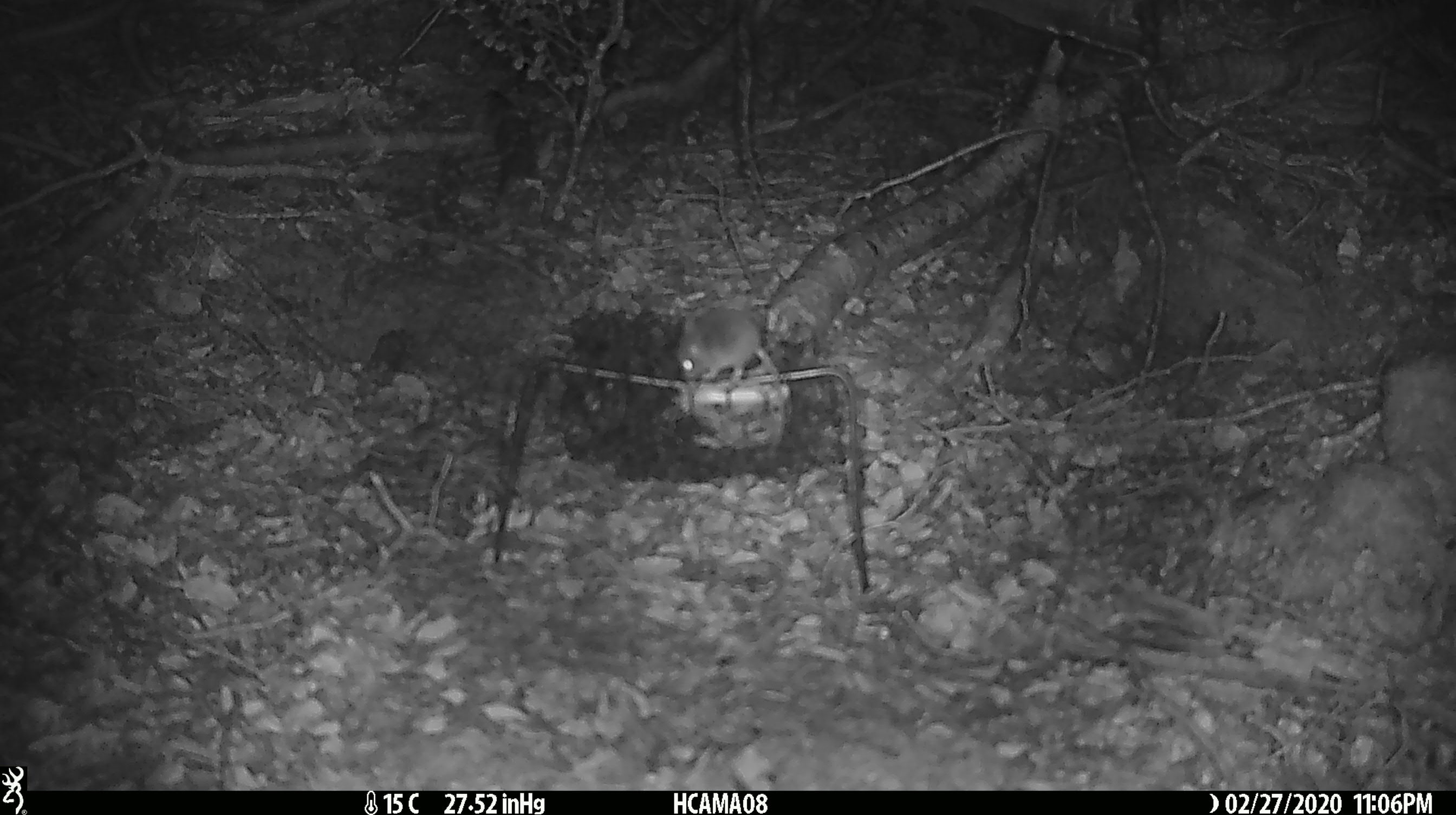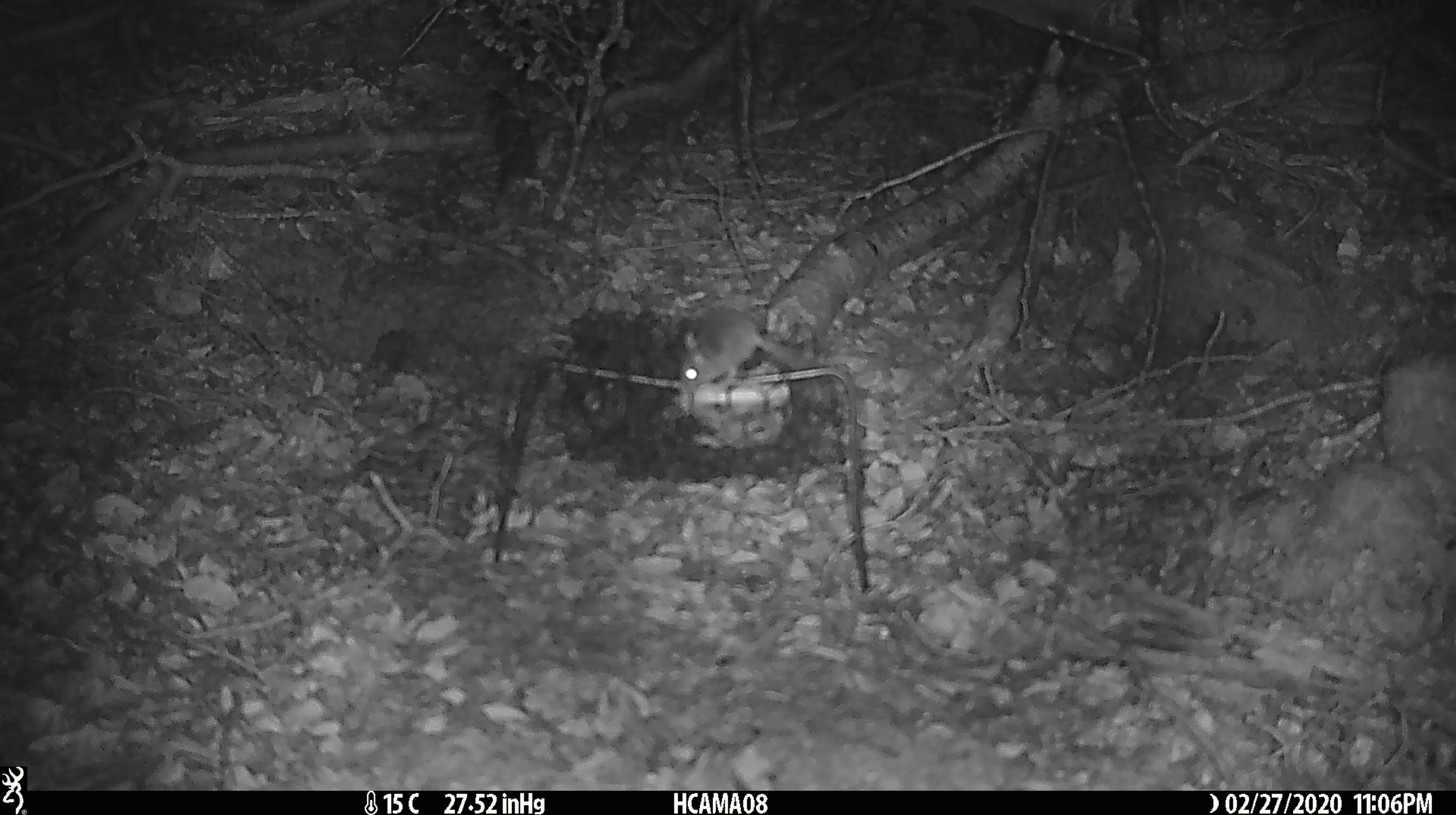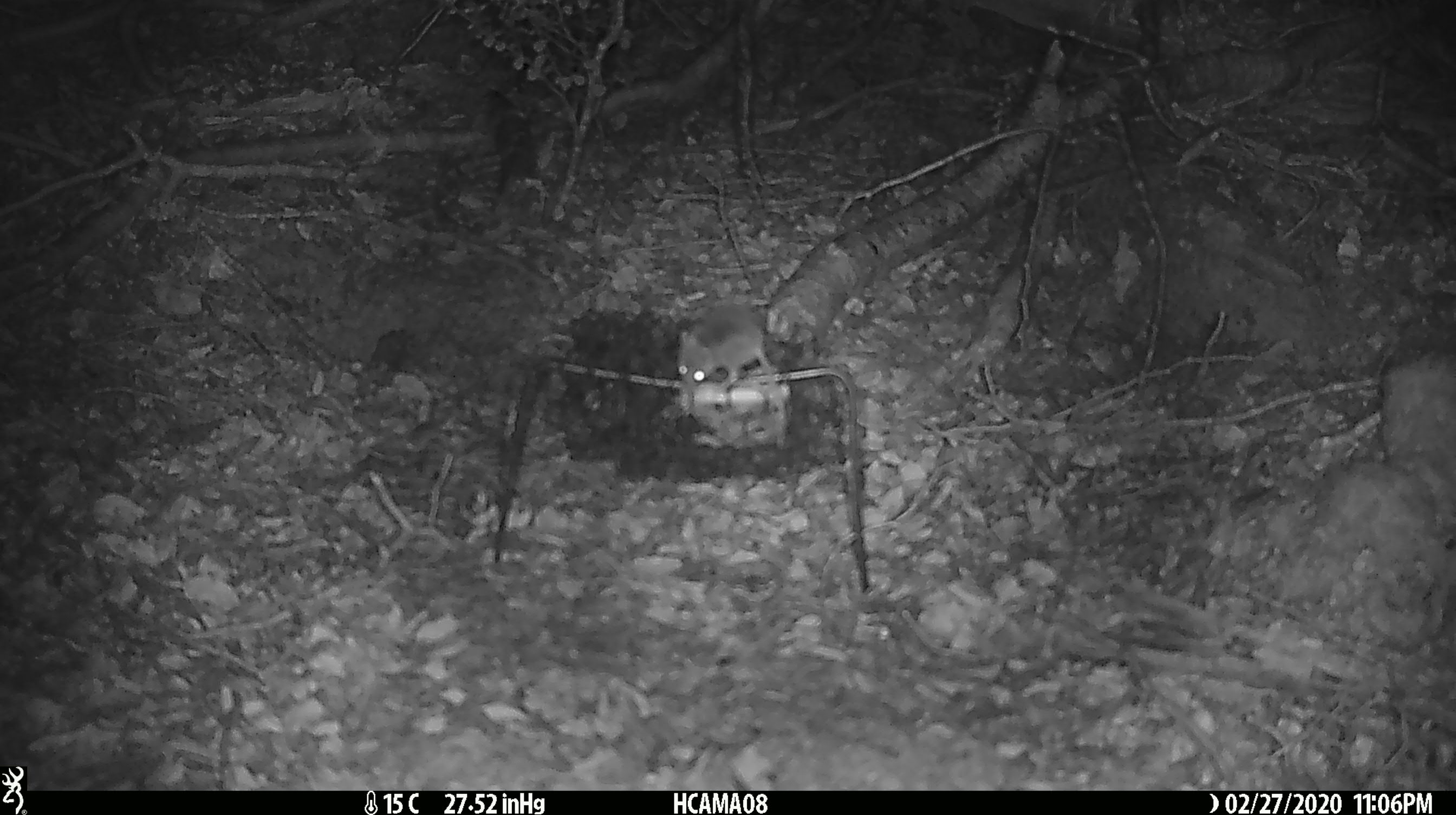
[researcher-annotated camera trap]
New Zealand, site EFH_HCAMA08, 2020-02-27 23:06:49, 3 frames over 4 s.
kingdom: Animalia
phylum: Chordata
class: Mammalia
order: Rodentia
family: Muridae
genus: Mus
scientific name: Mus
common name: mouse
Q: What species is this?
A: Mouse (Mus).